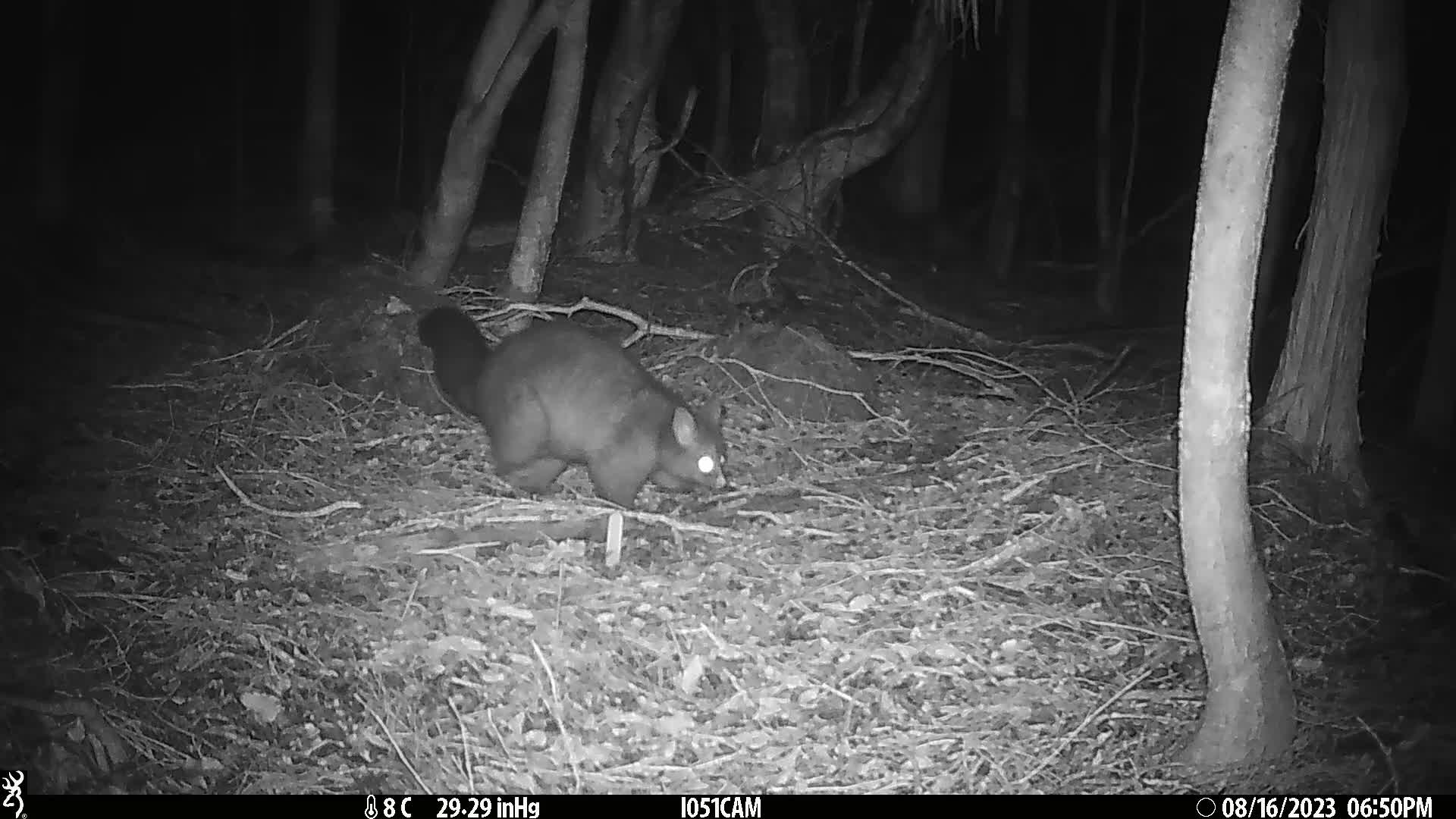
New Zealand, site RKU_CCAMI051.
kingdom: Animalia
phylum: Chordata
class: Mammalia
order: Diprotodontia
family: Phalangeridae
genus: Trichosurus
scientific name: Trichosurus vulpecula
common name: common brushtail possum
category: possum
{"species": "possum (common brushtail possum) (Trichosurus vulpecula)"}